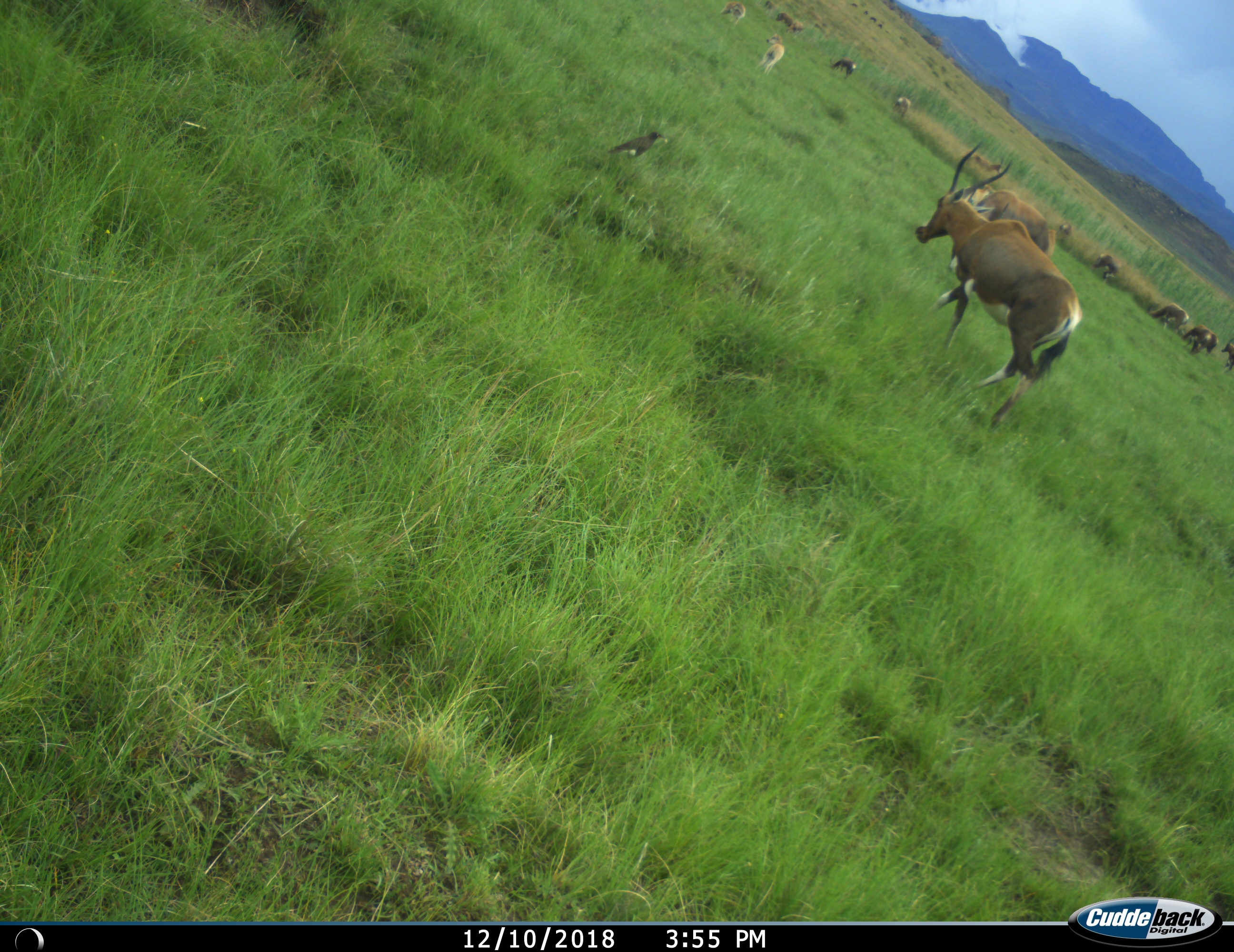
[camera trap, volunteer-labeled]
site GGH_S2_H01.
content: unidentified animal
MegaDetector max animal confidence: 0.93